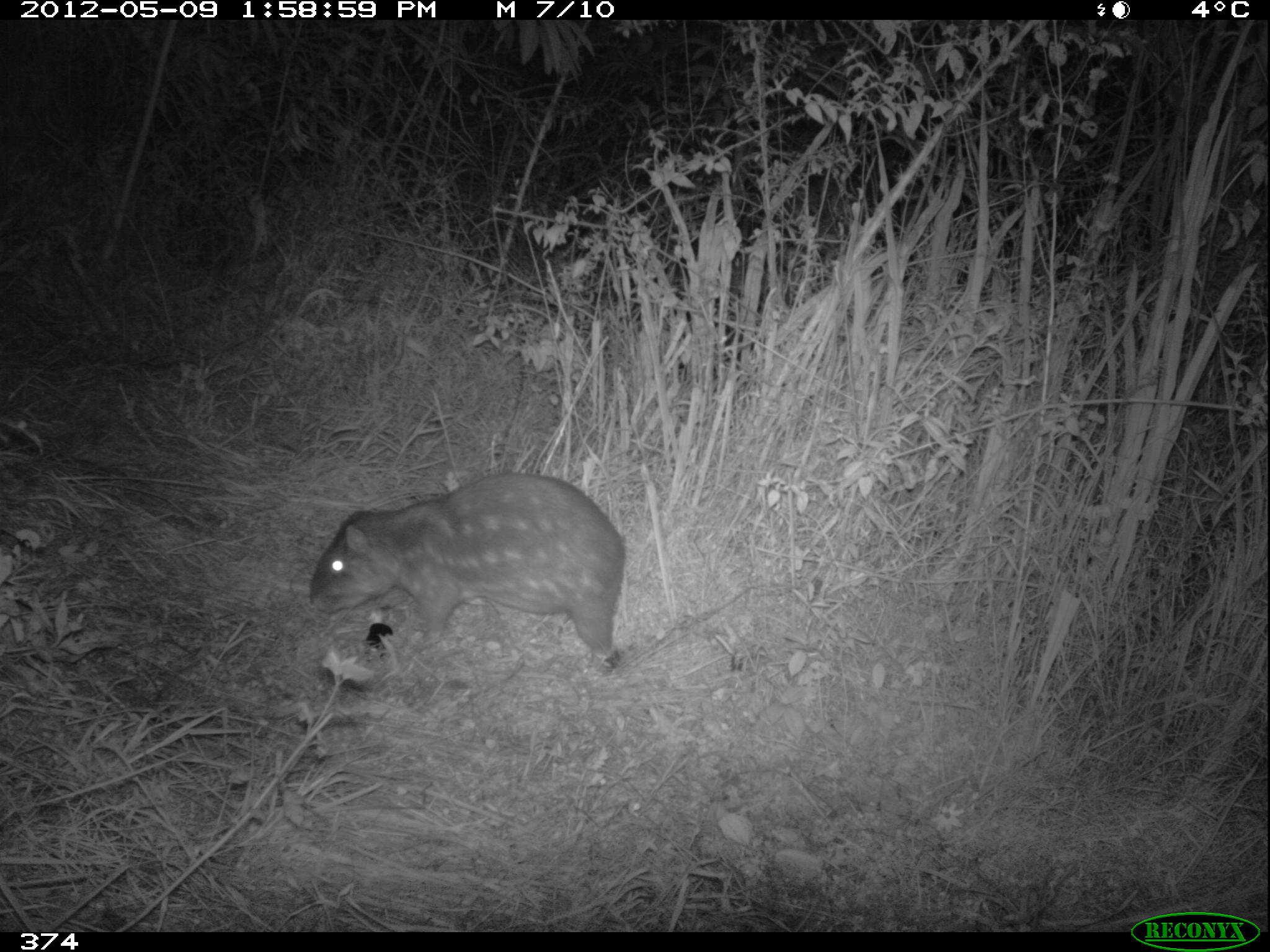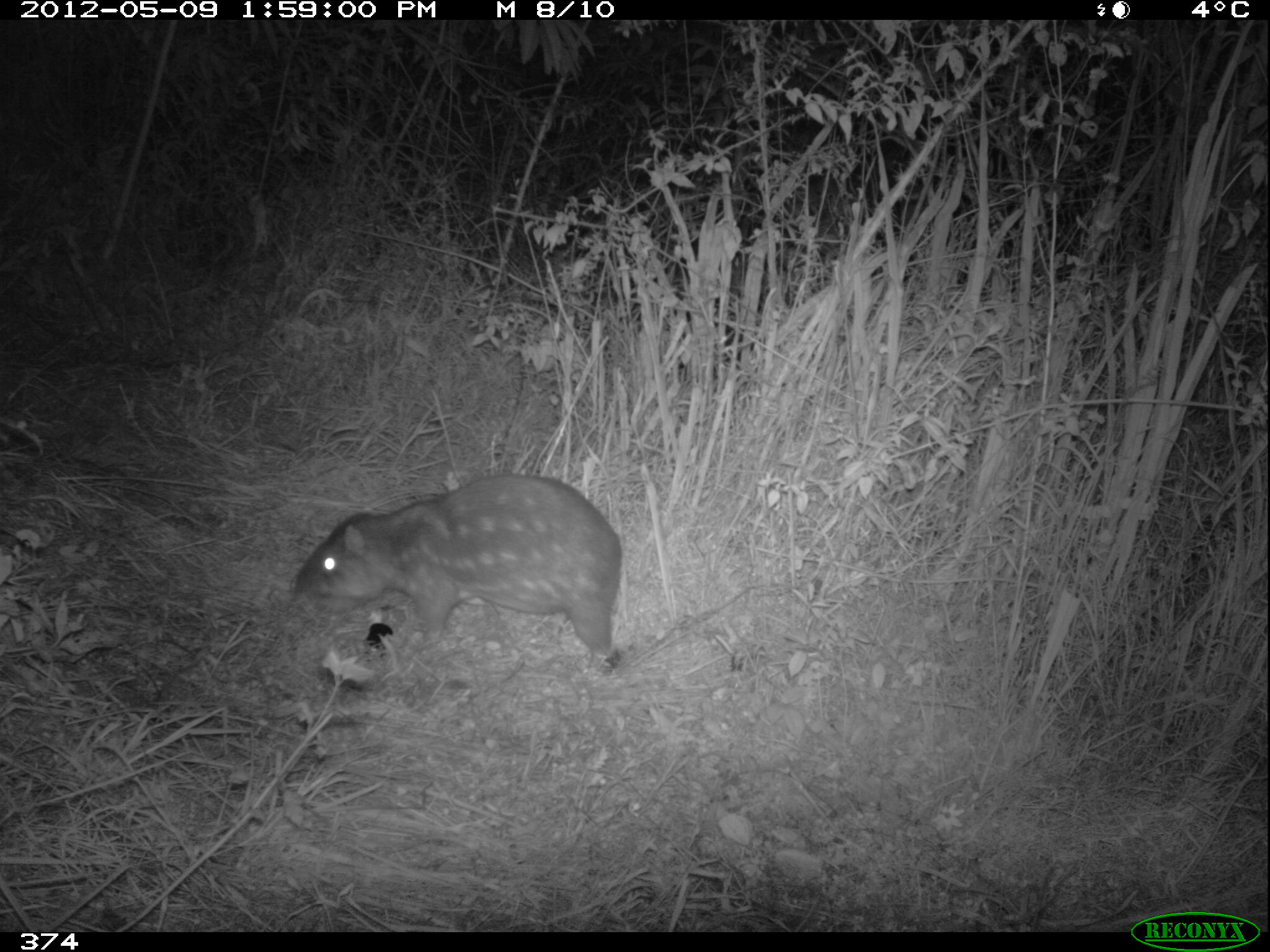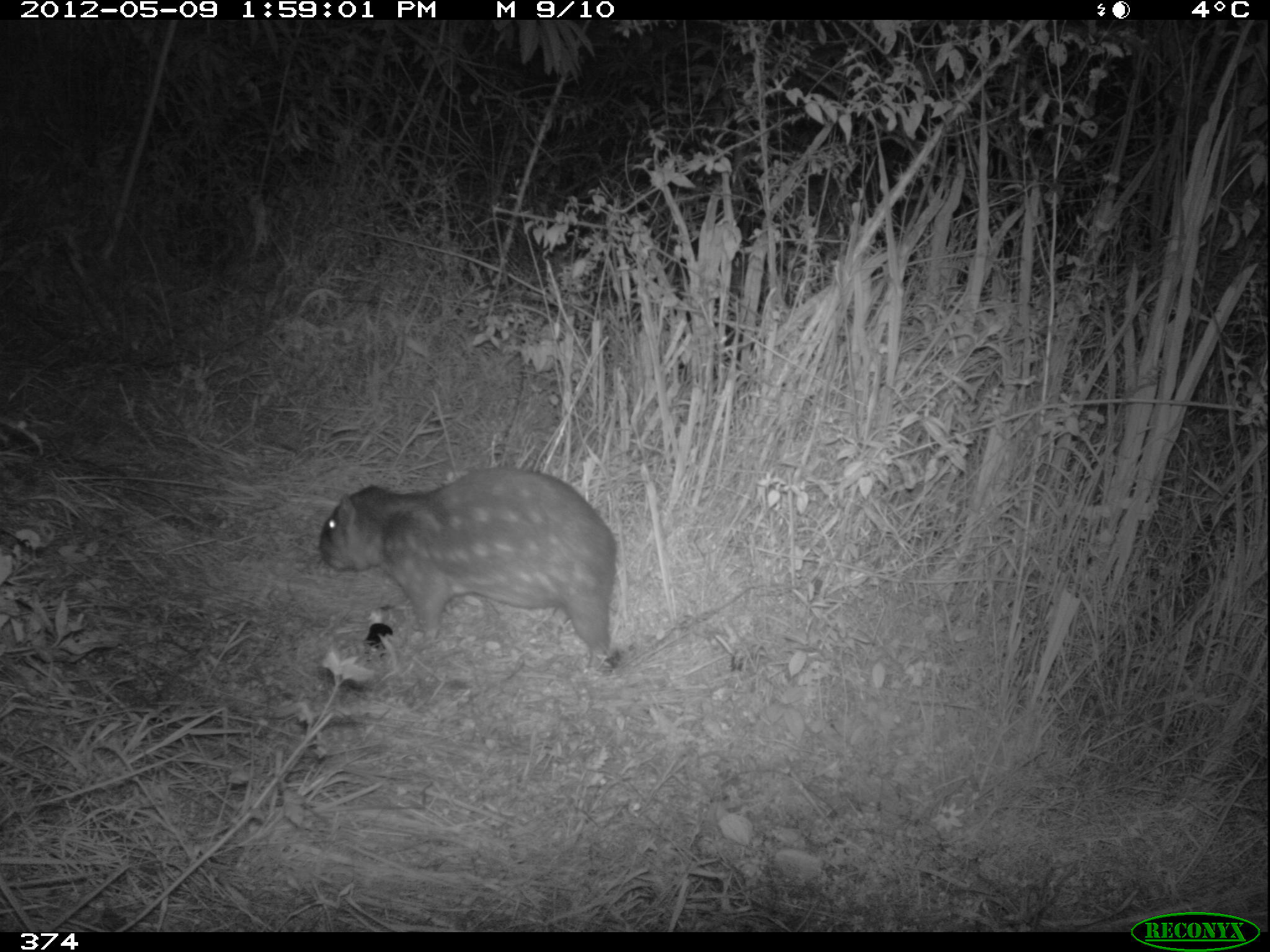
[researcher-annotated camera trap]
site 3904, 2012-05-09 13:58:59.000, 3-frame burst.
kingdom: Animalia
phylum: Chordata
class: Mammalia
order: Rodentia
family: Cuniculidae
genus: Cuniculus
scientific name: Cuniculus taczanowskii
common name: mountain paca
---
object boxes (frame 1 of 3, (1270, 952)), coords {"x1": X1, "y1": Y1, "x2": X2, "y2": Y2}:
cuniculus taczanowskii: {"x1": 306, "y1": 468, "x2": 628, "y2": 675}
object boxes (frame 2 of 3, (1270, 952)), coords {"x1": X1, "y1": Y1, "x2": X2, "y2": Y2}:
cuniculus taczanowskii: {"x1": 288, "y1": 467, "x2": 626, "y2": 671}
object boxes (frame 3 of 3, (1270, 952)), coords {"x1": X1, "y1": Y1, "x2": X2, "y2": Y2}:
cuniculus taczanowskii: {"x1": 316, "y1": 462, "x2": 619, "y2": 673}